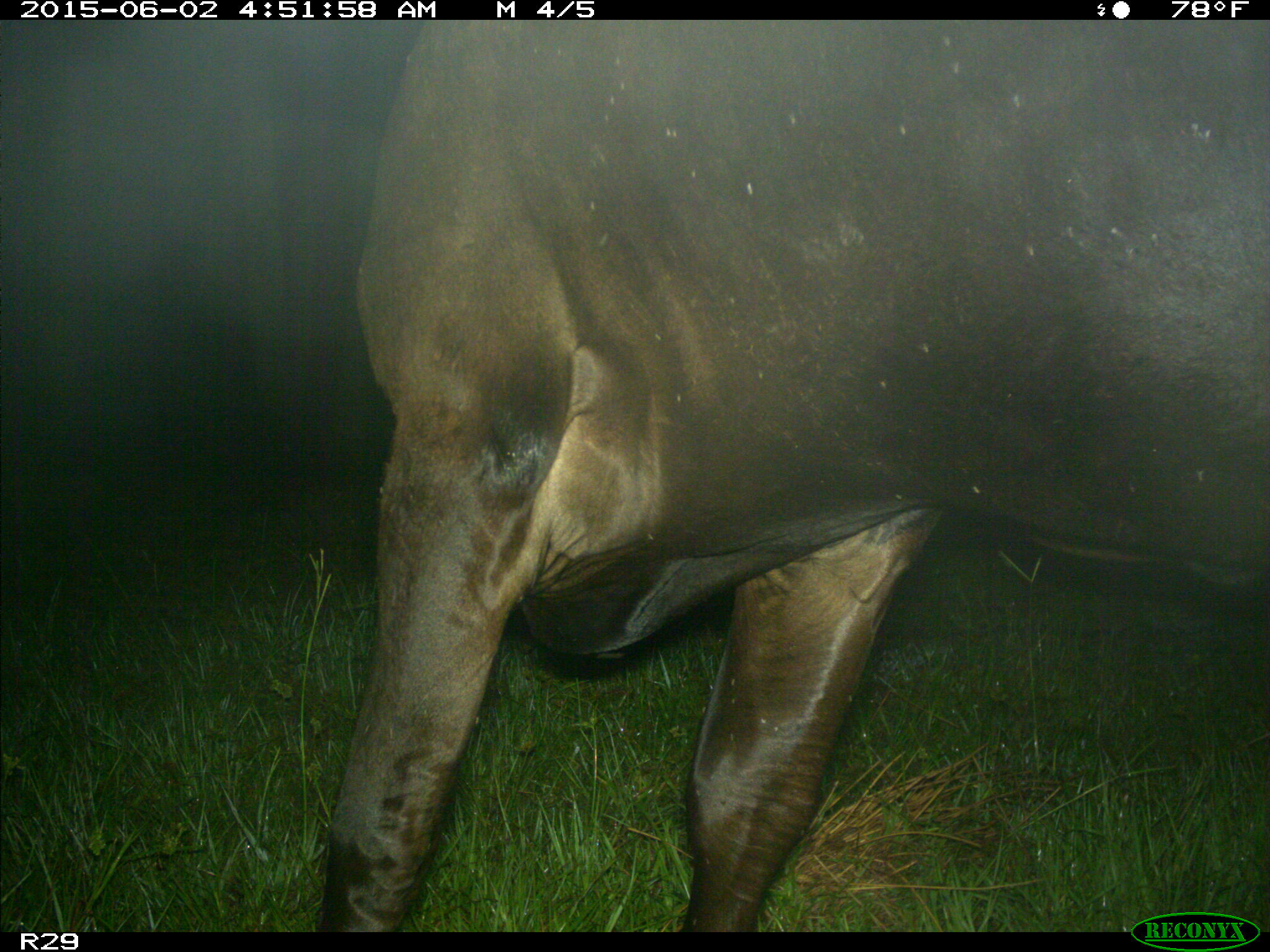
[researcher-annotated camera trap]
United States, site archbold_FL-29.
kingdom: Animalia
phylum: Chordata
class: Mammalia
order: Artiodactyla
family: Bovidae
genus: Bos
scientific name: Bos taurus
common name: domestic cow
Bos taurus (domestic cow).